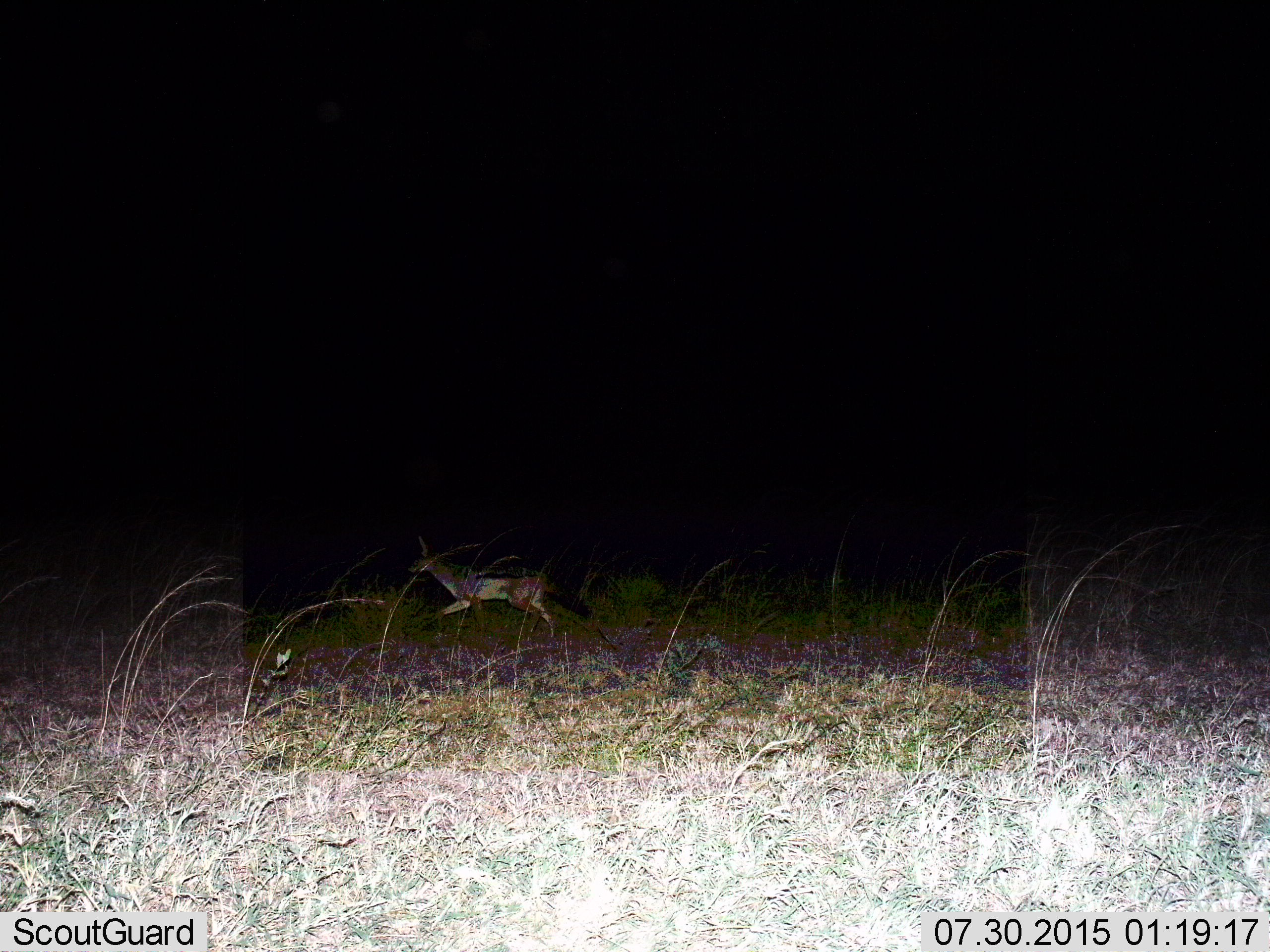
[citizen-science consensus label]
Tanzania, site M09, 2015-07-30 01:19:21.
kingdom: Animalia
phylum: Chordata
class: Mammalia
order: Carnivora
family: Canidae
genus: Lupulella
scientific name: Lupulella mesomelas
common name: black-backed jackal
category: jackal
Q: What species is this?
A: Jackal (black-backed jackal) (Lupulella mesomelas).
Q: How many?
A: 1.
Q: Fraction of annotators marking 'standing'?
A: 0%.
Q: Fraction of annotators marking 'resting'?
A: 0%.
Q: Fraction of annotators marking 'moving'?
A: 100%.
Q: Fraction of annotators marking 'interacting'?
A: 0%.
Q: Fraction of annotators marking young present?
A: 0%.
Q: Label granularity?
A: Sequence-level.